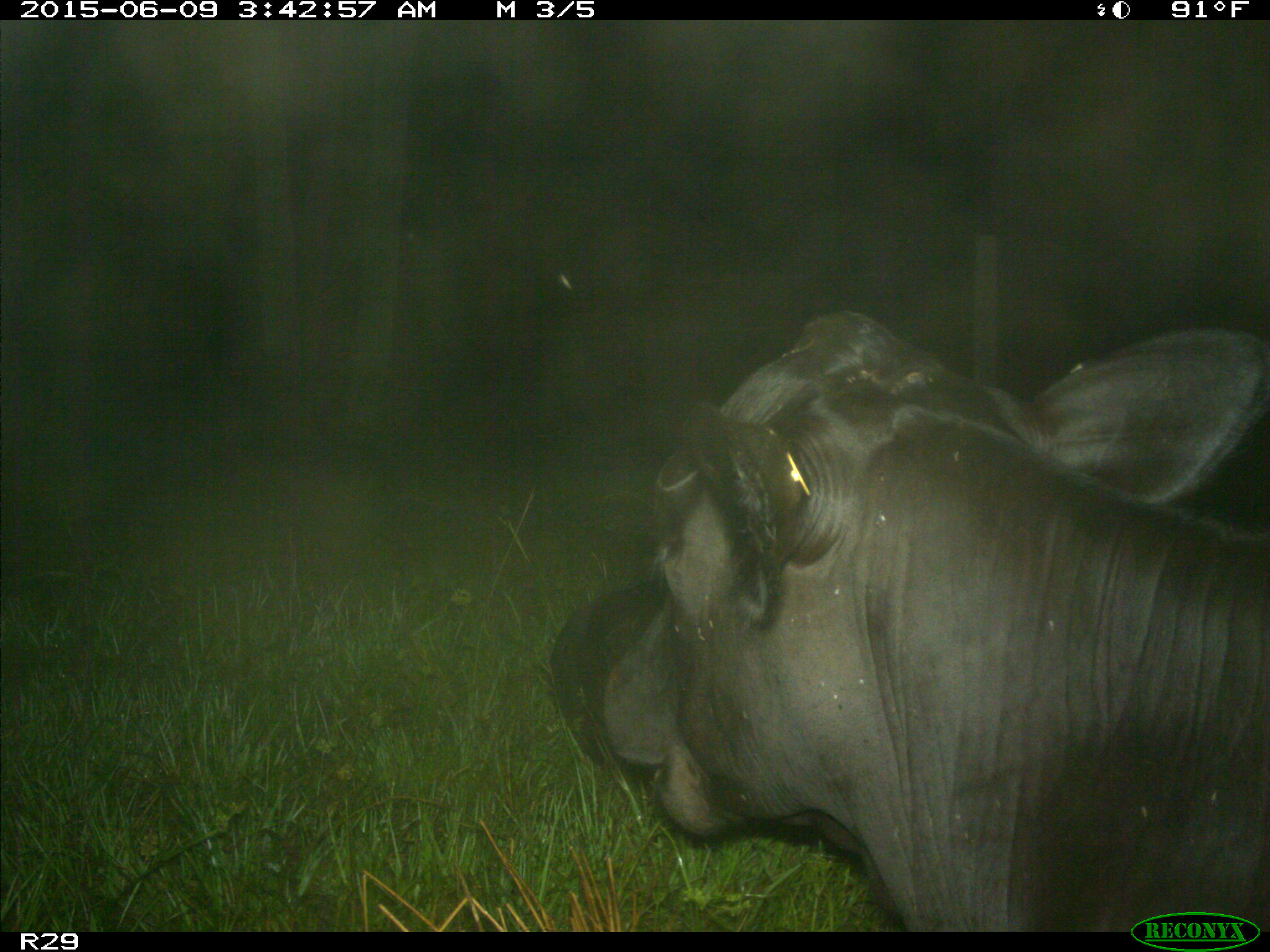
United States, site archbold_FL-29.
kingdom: Animalia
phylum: Chordata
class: Mammalia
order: Artiodactyla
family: Bovidae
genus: Bos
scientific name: Bos taurus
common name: domestic cow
Bos taurus (domestic cow).